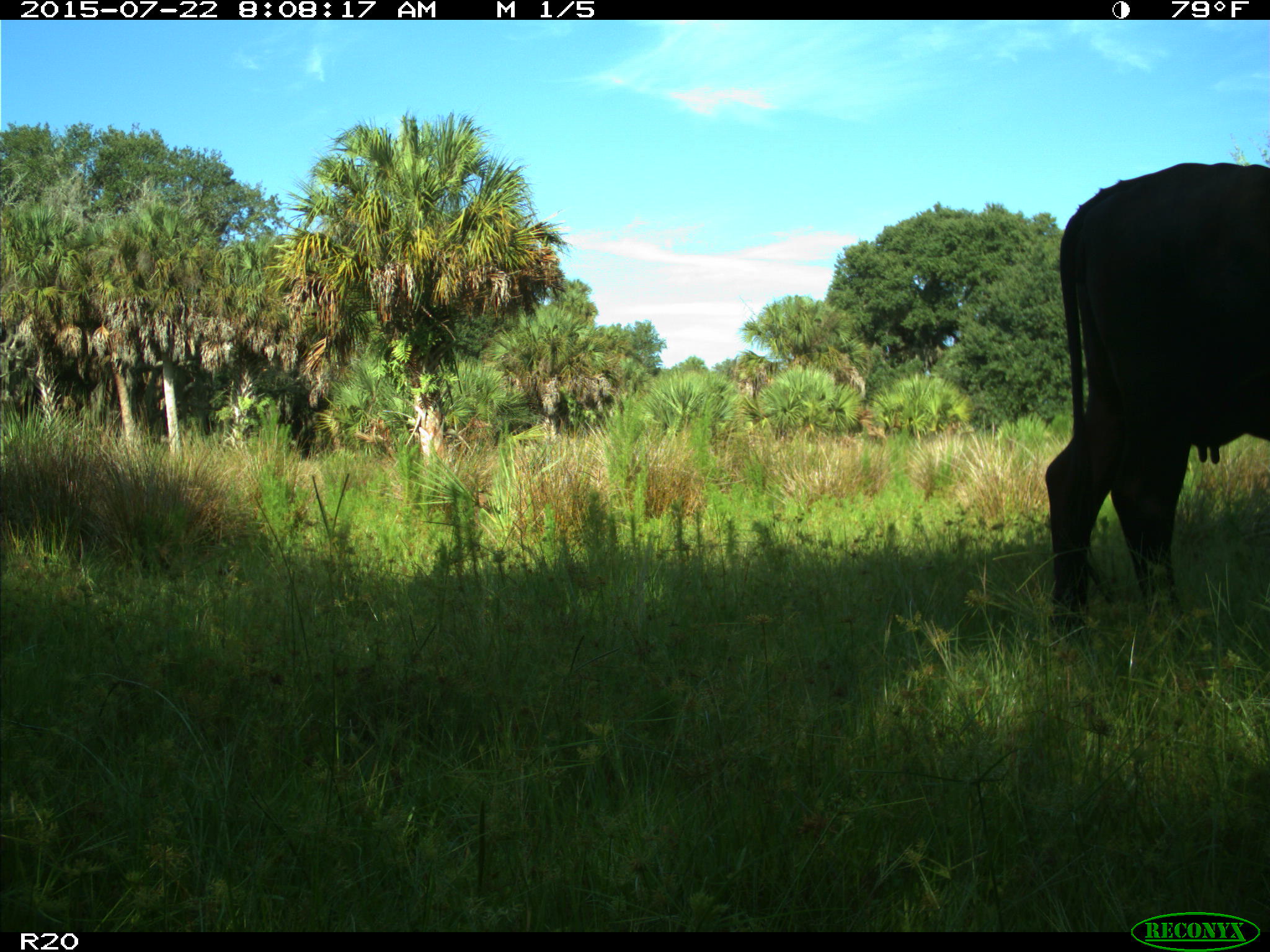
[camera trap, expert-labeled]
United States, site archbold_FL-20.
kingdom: Animalia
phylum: Chordata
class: Mammalia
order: Artiodactyla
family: Bovidae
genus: Bos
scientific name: Bos taurus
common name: domestic cow